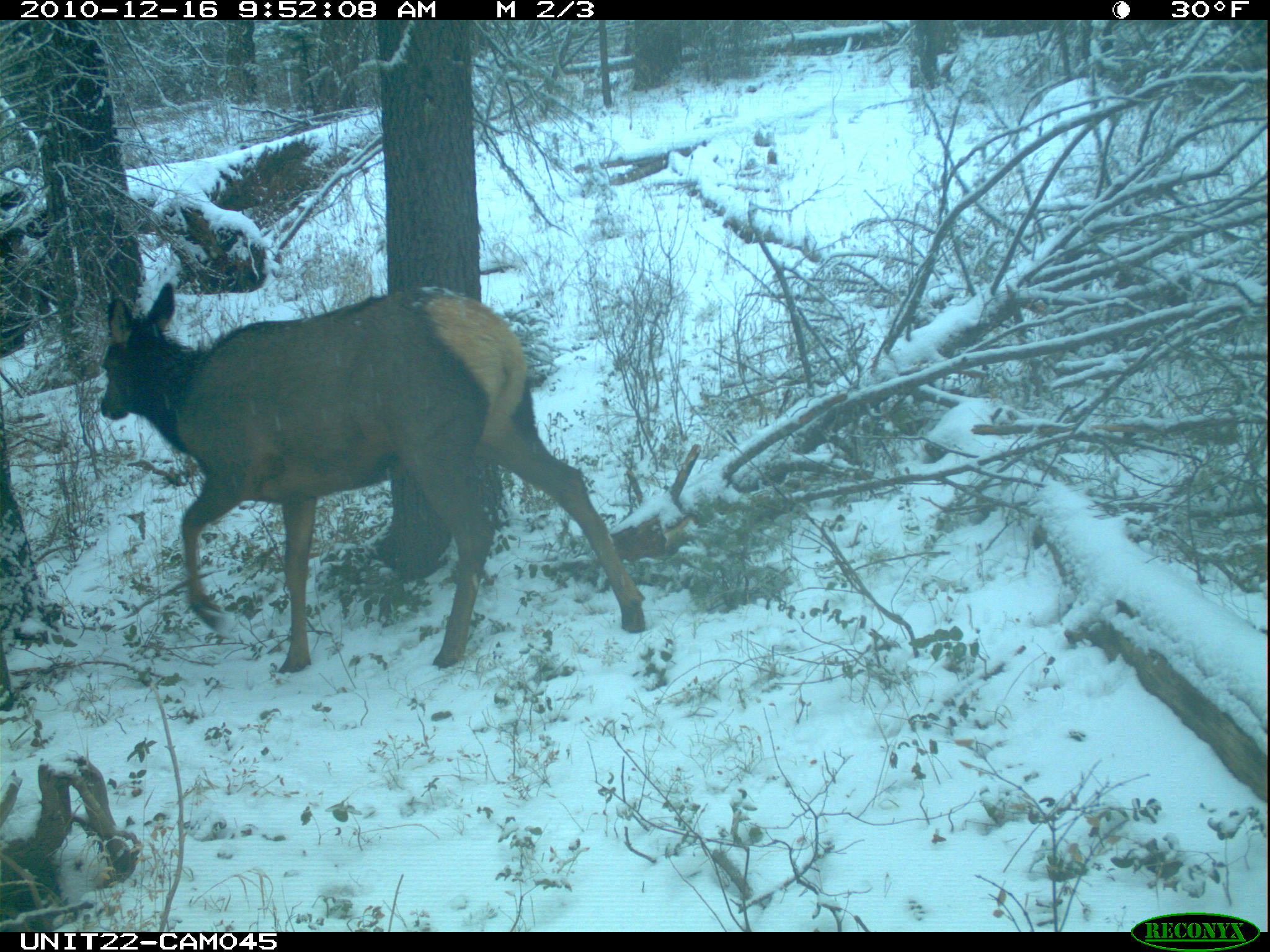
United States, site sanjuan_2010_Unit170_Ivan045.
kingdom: Animalia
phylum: Chordata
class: Mammalia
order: Artiodactyla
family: Cervidae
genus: Cervus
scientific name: Cervus elaphus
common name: red deer